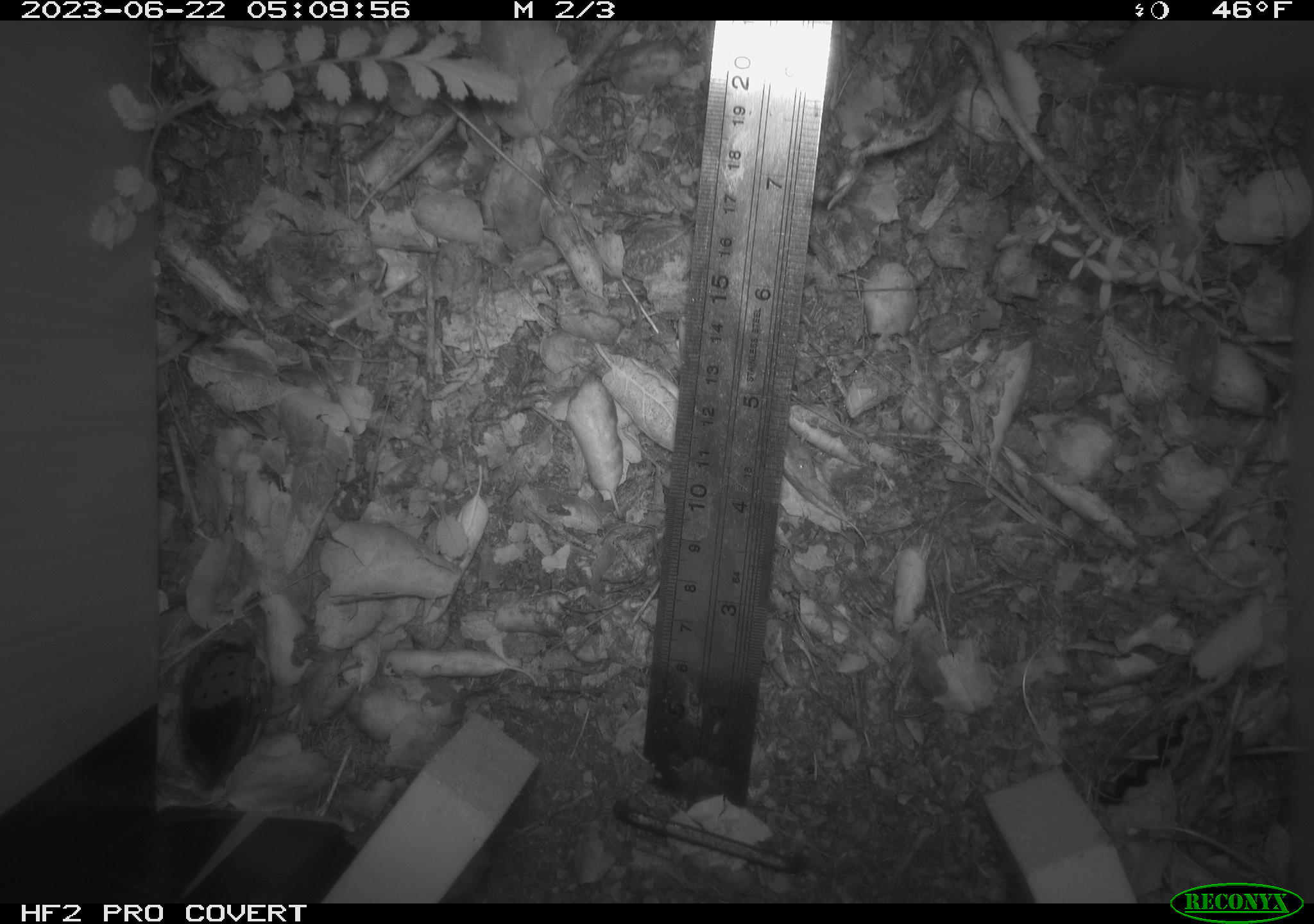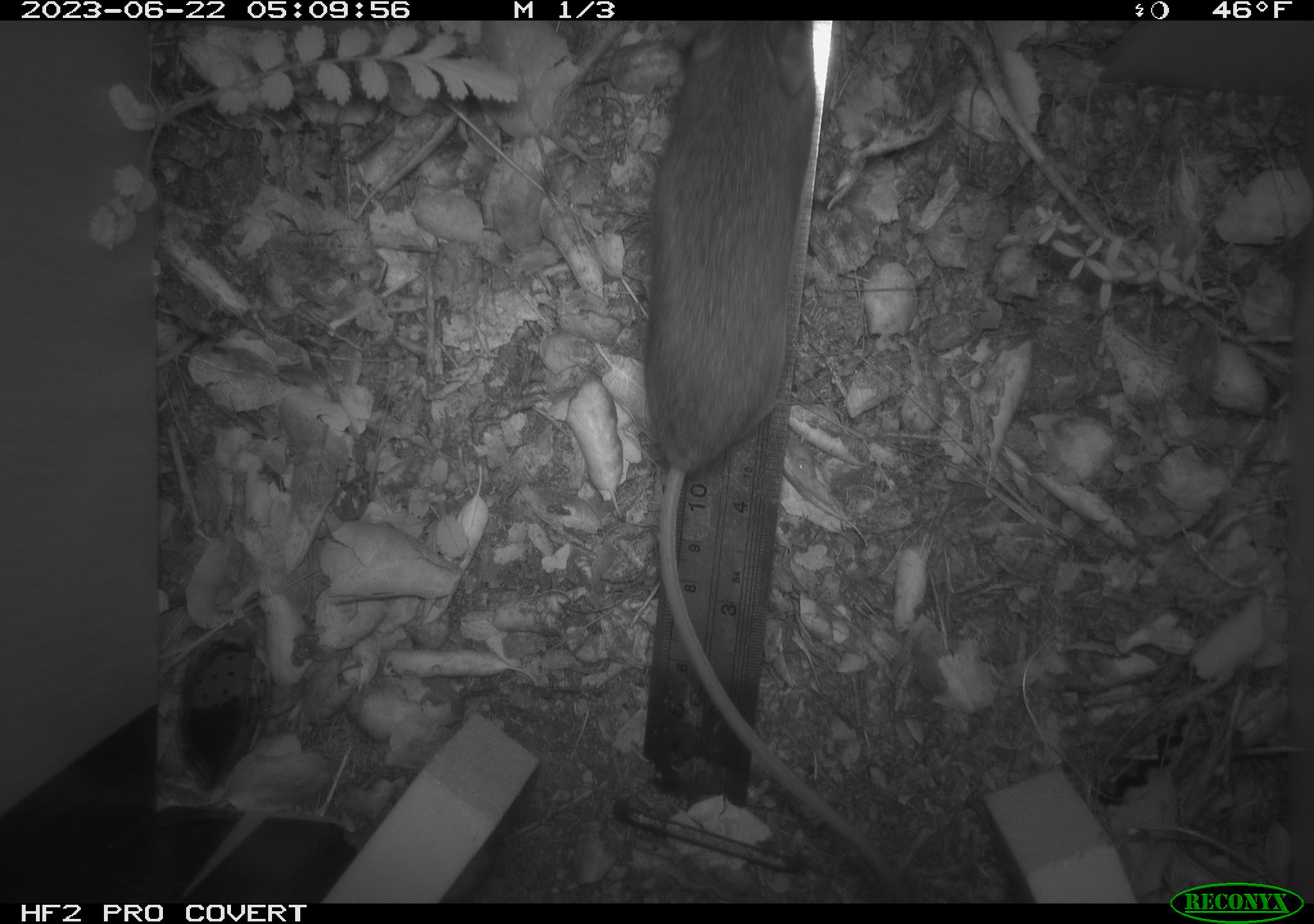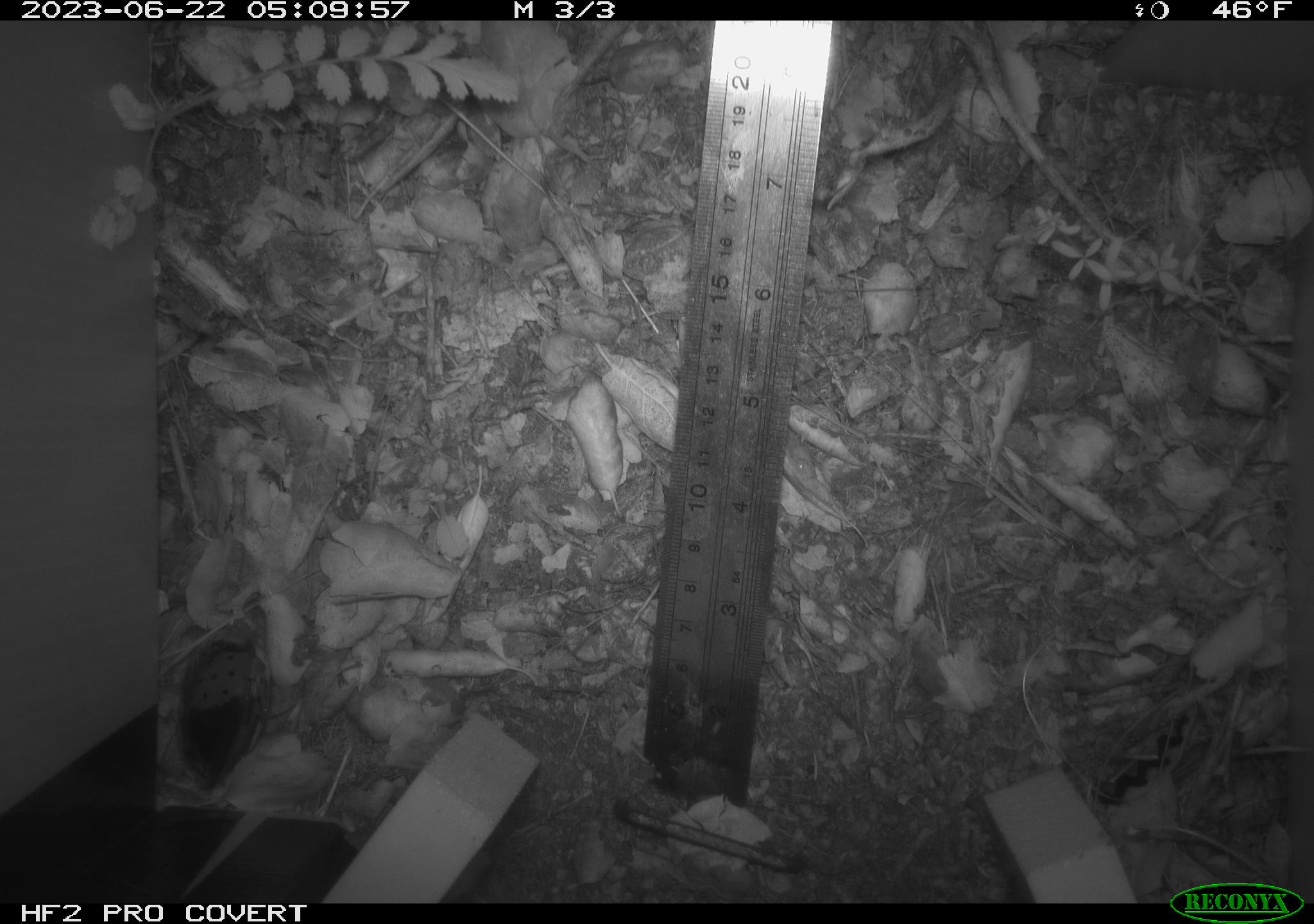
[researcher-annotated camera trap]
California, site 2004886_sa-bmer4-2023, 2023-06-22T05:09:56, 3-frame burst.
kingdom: Animalia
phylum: Chordata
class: Mammalia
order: Rodentia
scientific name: Rodentia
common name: mouse species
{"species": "mouse species (Rodentia)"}